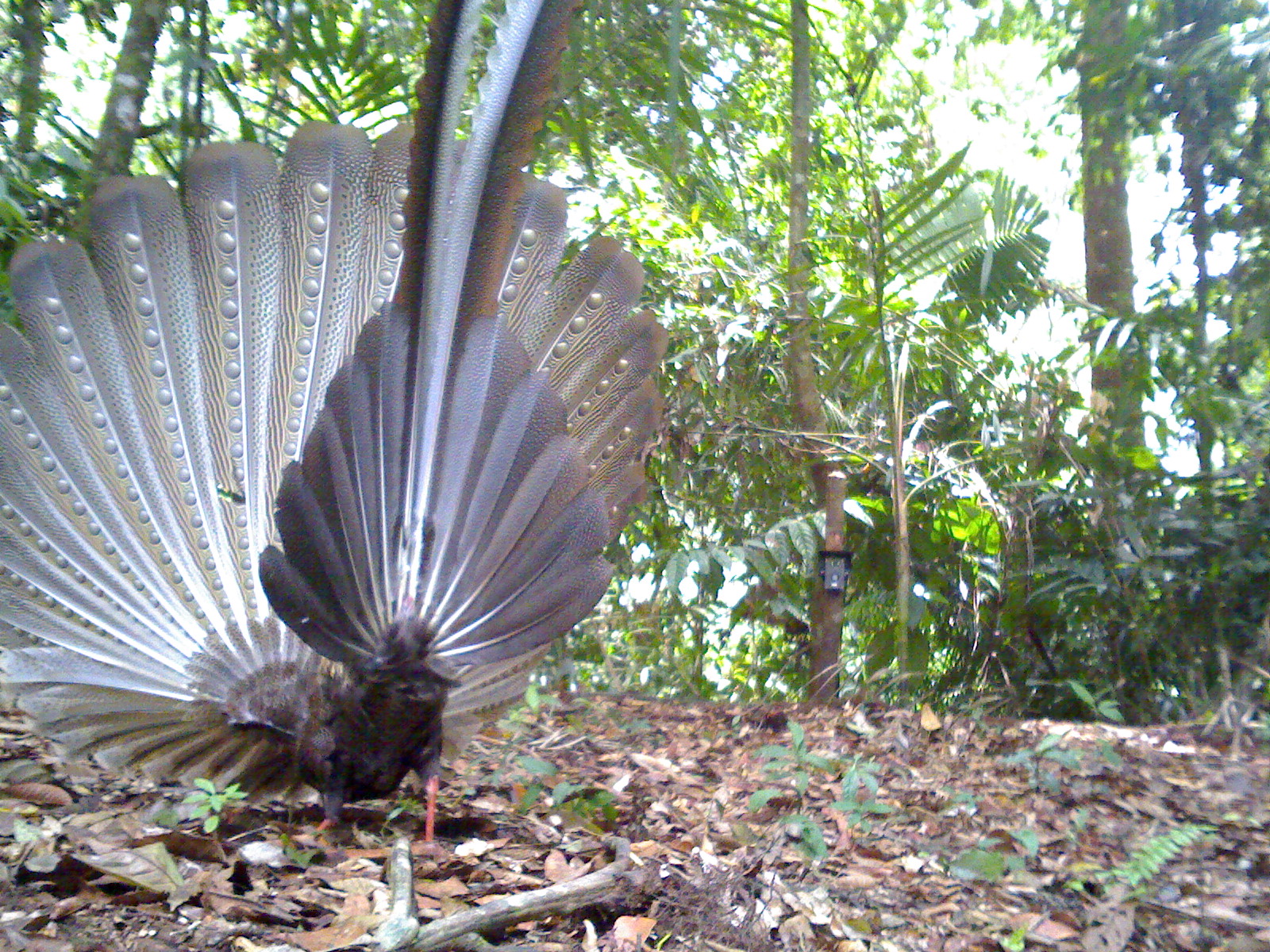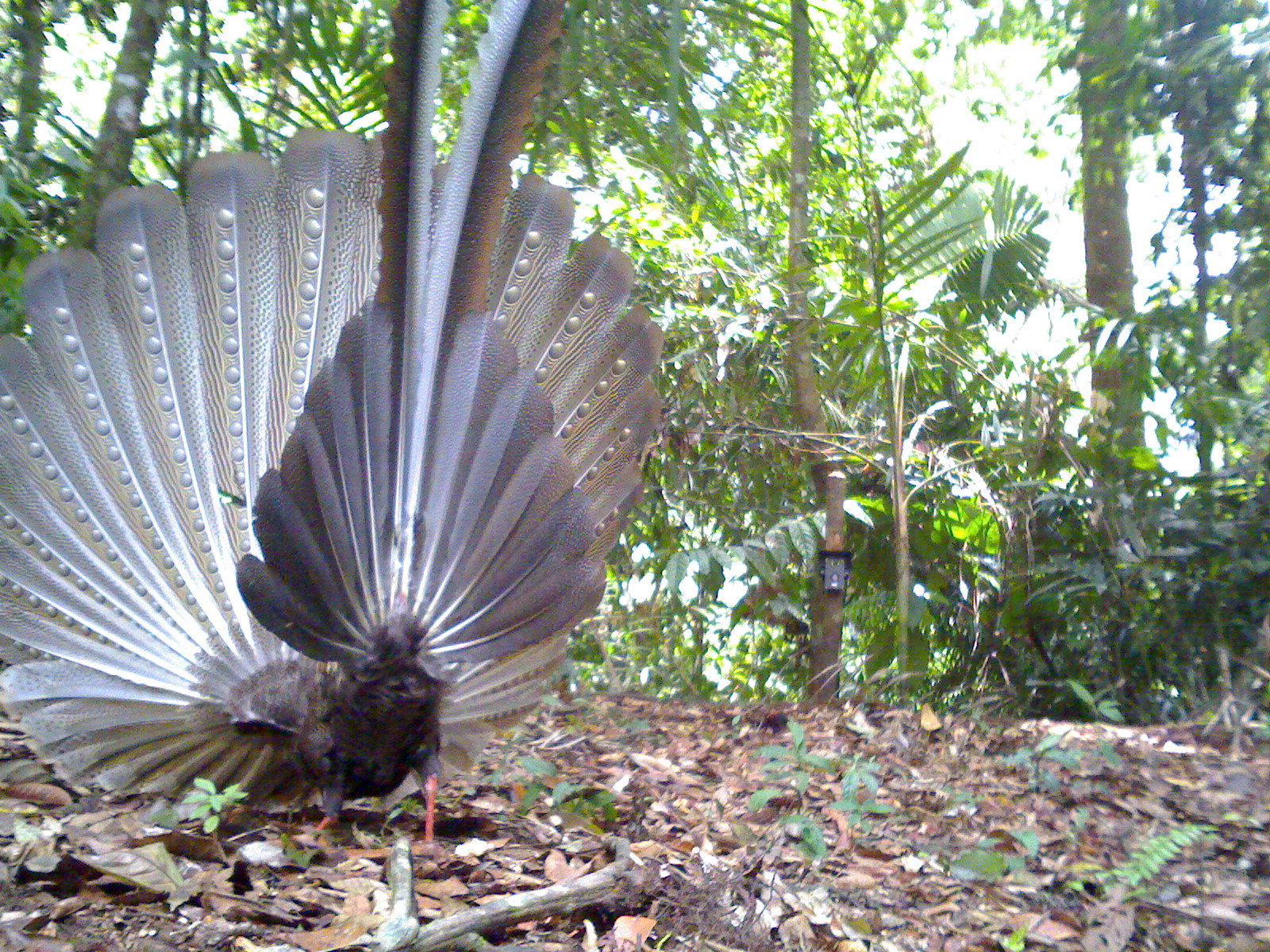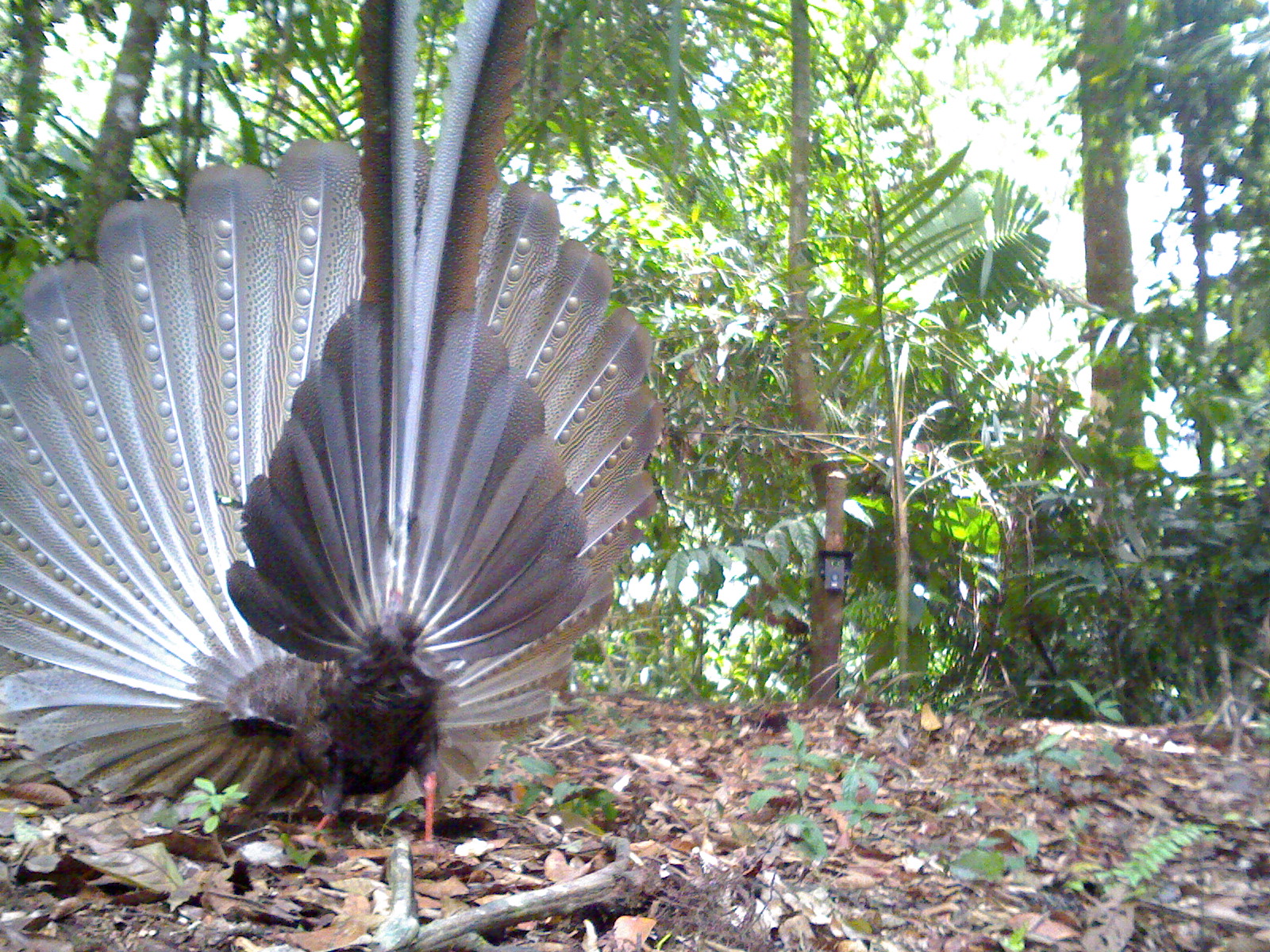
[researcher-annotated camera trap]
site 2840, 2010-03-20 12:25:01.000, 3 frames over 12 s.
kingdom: Animalia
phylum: Chordata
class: Aves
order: Galliformes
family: Phasianidae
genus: Argusianus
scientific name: Argusianus argus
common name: great argus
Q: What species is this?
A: Argusianus argus (great argus).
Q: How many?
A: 1.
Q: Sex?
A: Female.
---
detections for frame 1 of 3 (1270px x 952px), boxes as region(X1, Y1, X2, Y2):
argusianus argus: region(0, 0, 664, 847)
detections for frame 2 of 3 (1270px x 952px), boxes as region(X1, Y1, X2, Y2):
argusianus argus: region(0, 0, 670, 851)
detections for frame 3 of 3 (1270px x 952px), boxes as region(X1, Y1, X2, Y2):
argusianus argus: region(0, 0, 669, 846)